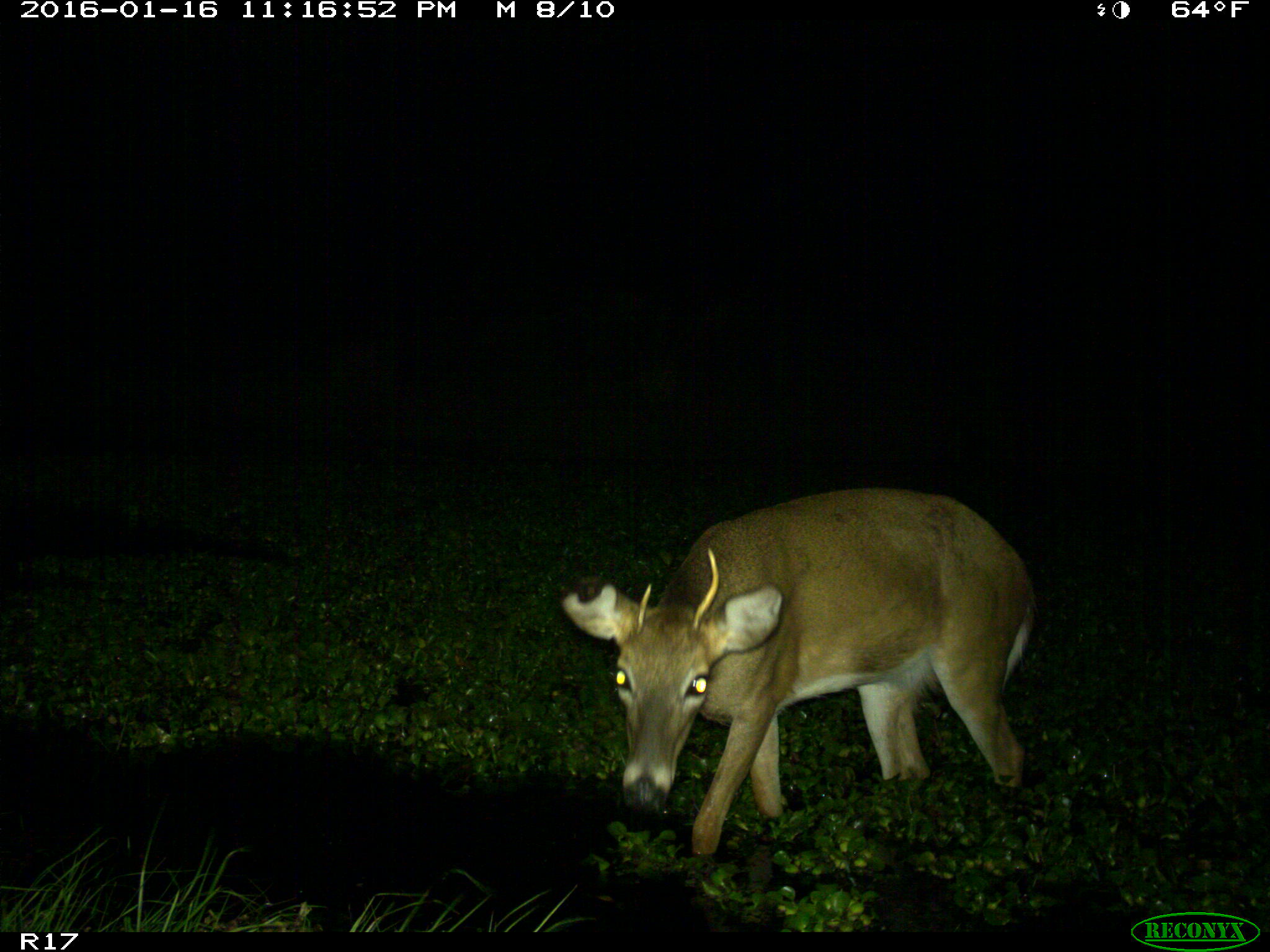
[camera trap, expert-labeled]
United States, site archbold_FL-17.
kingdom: Animalia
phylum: Chordata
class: Mammalia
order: Artiodactyla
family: Cervidae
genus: Odocoileus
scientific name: Odocoileus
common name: deer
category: unidentified deer